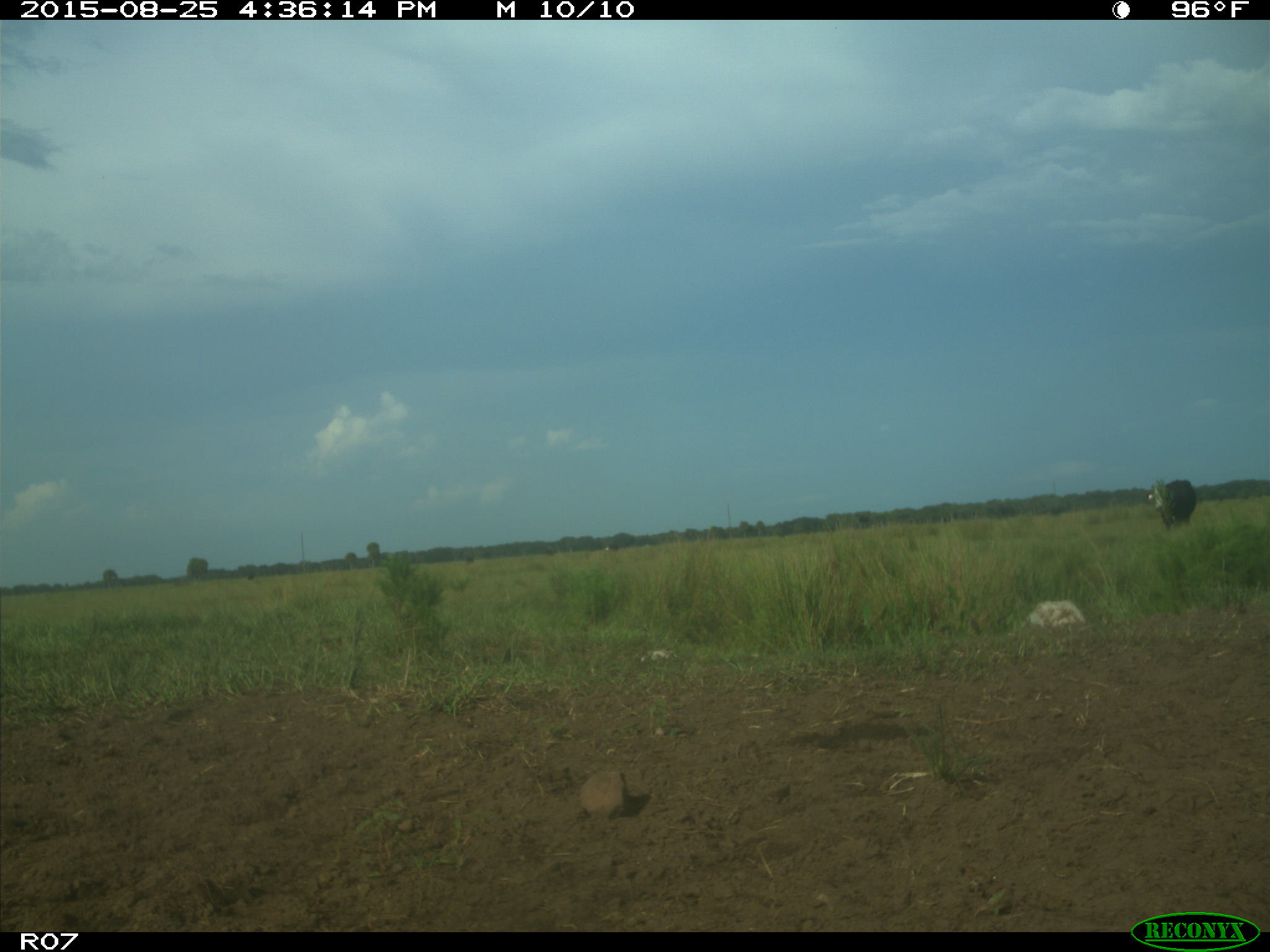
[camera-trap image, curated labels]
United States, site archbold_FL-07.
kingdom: Animalia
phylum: Chordata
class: Mammalia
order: Artiodactyla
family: Bovidae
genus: Bos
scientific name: Bos taurus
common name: domestic cow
Bos taurus (domestic cow).